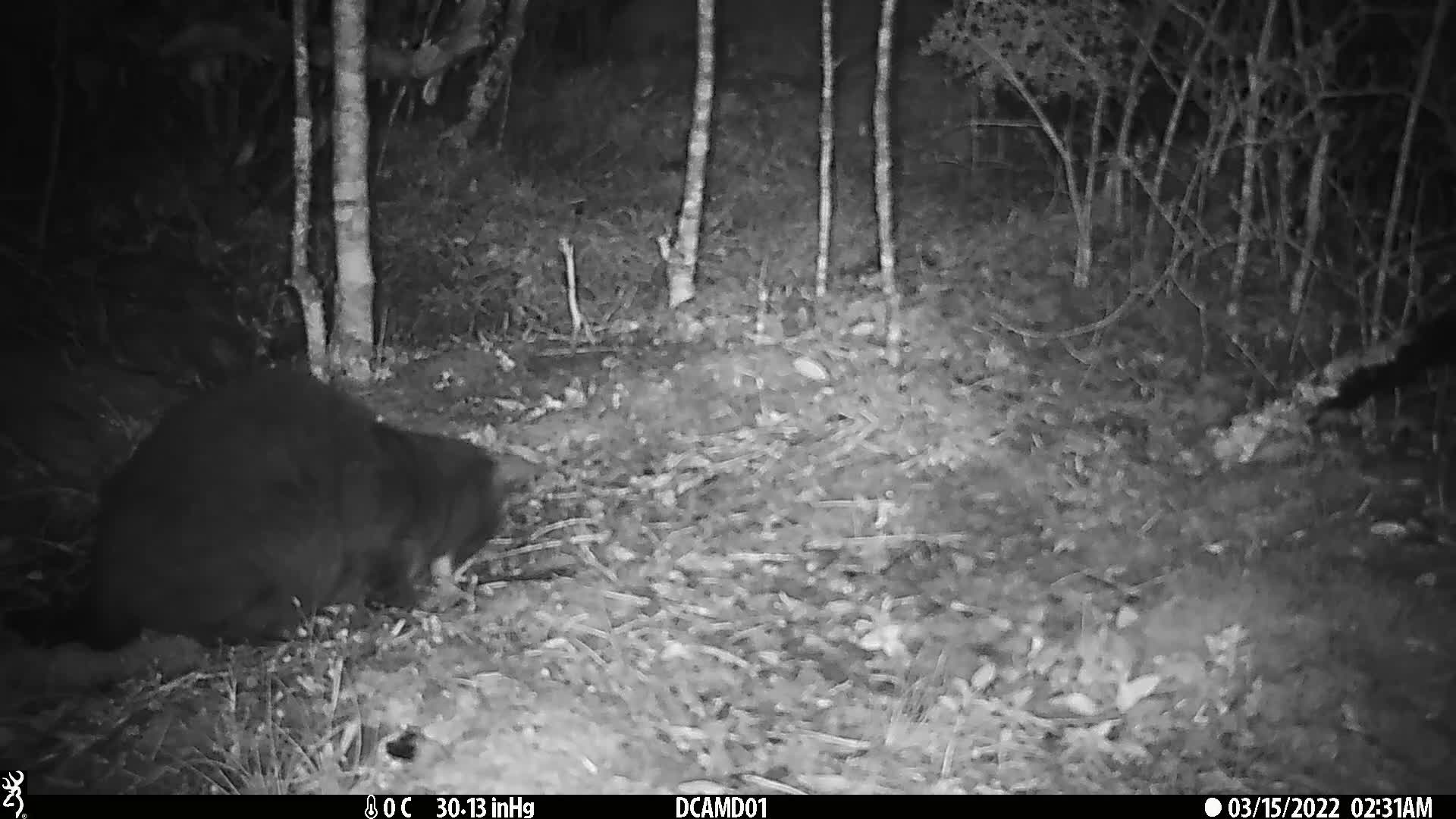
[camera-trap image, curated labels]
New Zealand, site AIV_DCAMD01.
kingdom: Animalia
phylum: Chordata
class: Mammalia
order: Carnivora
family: Felidae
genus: Felis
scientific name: Felis catus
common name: domestic cat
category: cat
Cat (domestic cat) (Felis catus).